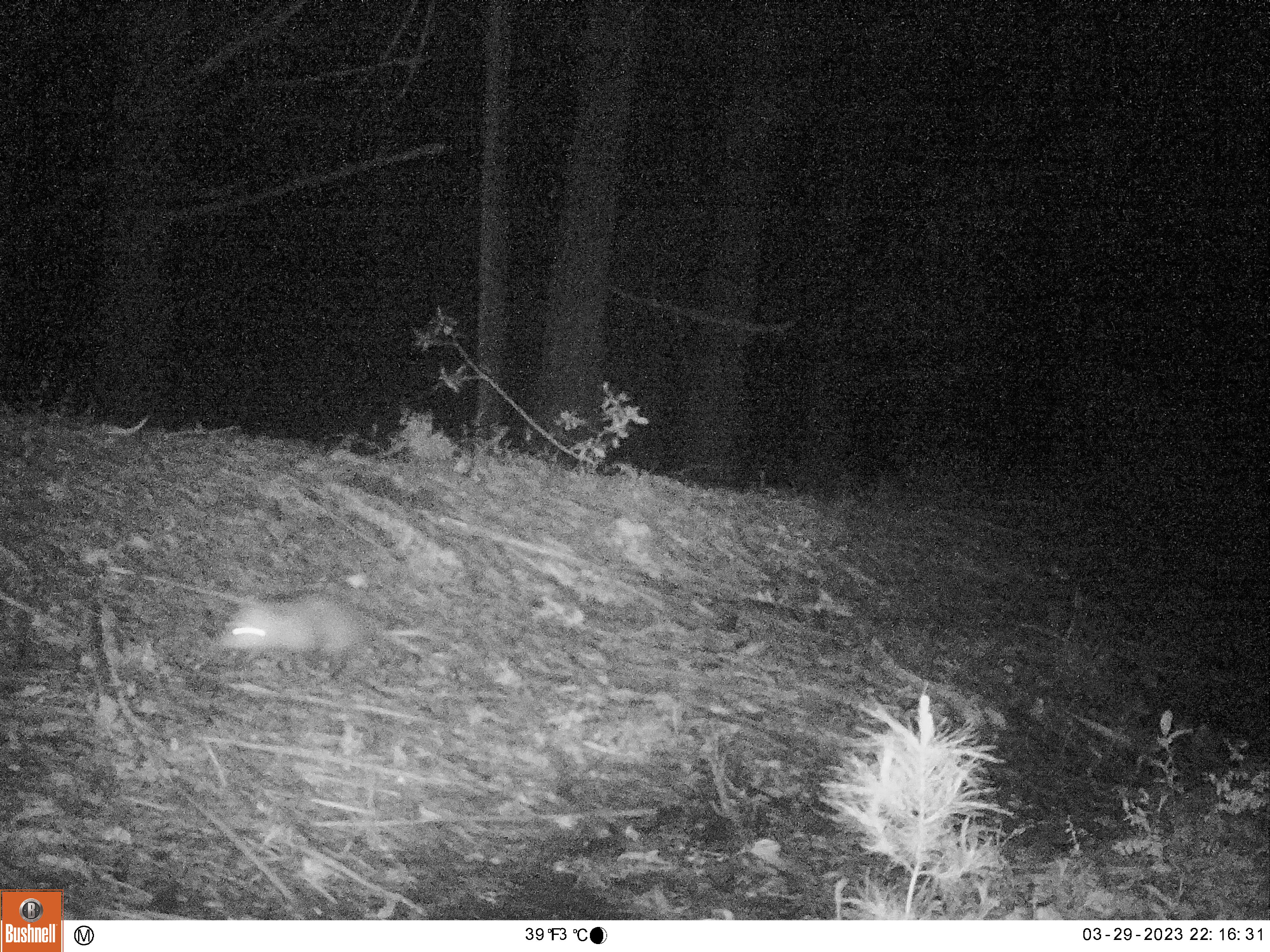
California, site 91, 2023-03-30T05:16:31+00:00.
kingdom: Animalia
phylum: Chordata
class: Mammalia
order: Didelphimorphia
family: Didelphidae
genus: Didelphis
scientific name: Didelphis virginiana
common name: virginia opossum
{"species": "virginia opossum (Didelphis virginiana)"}